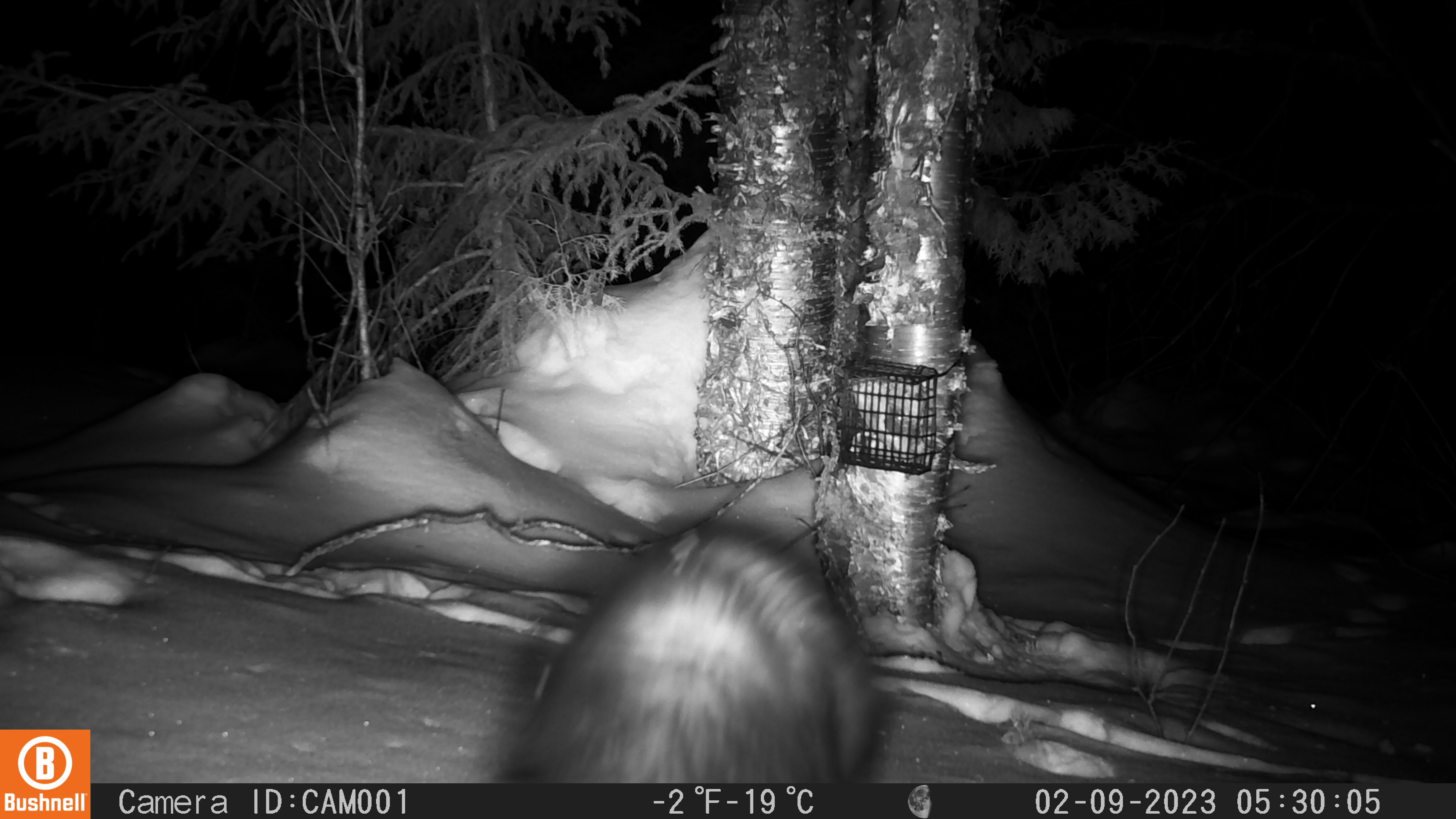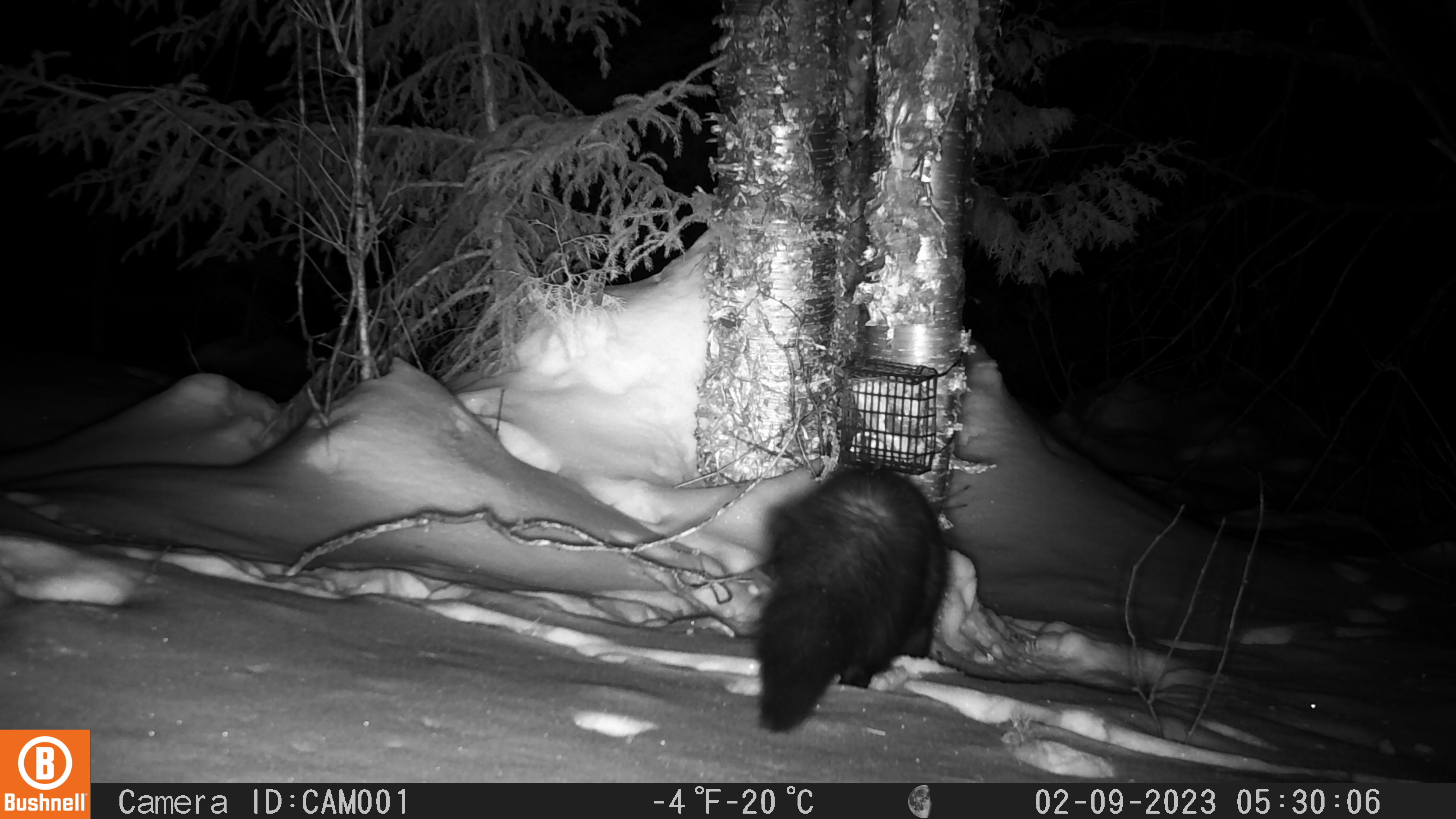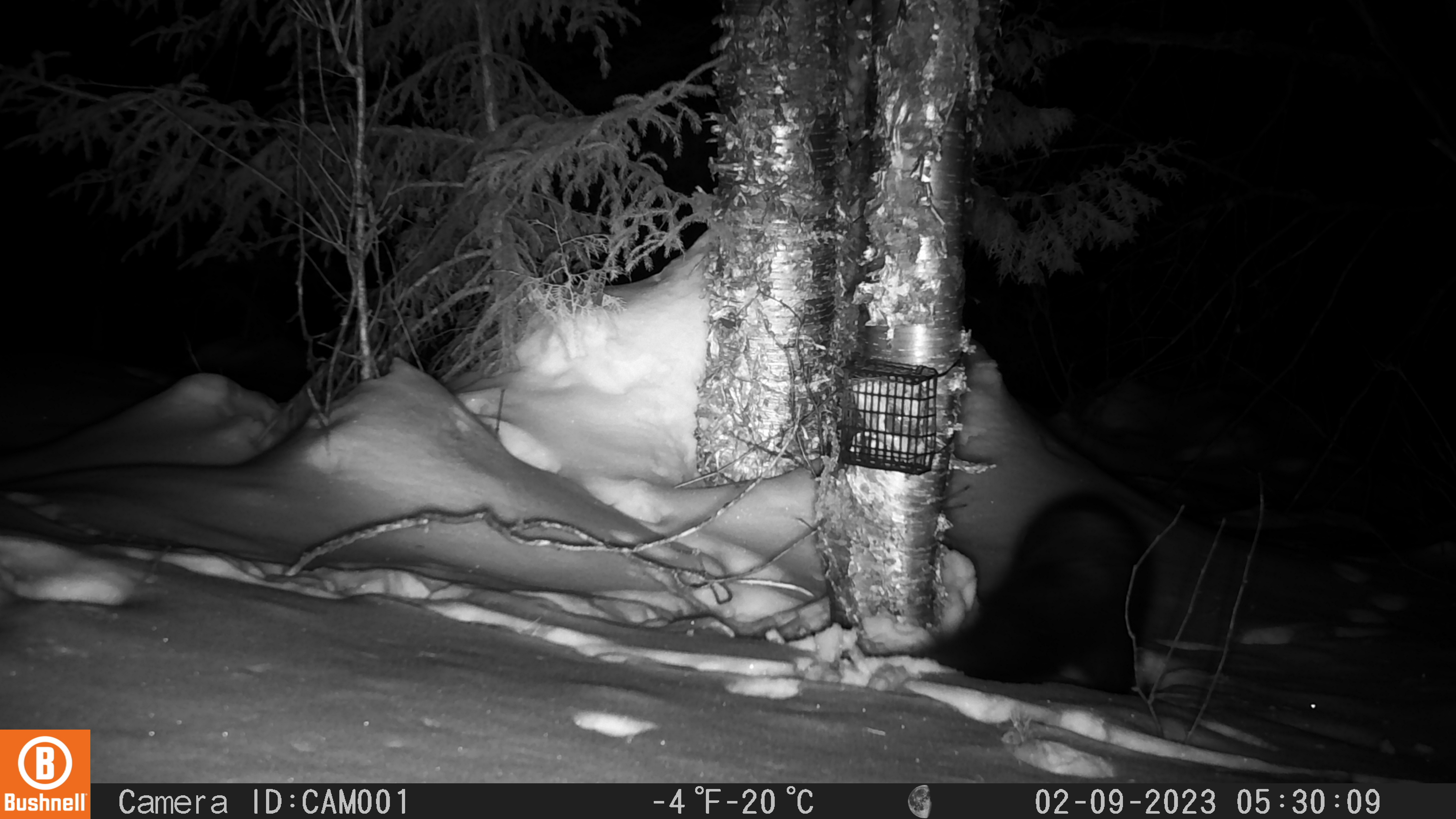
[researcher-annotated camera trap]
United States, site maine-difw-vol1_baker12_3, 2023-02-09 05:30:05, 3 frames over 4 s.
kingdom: Animalia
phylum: Chordata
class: Mammalia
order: Carnivora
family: Mustelidae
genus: Pekania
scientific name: Pekania pennanti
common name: fisher